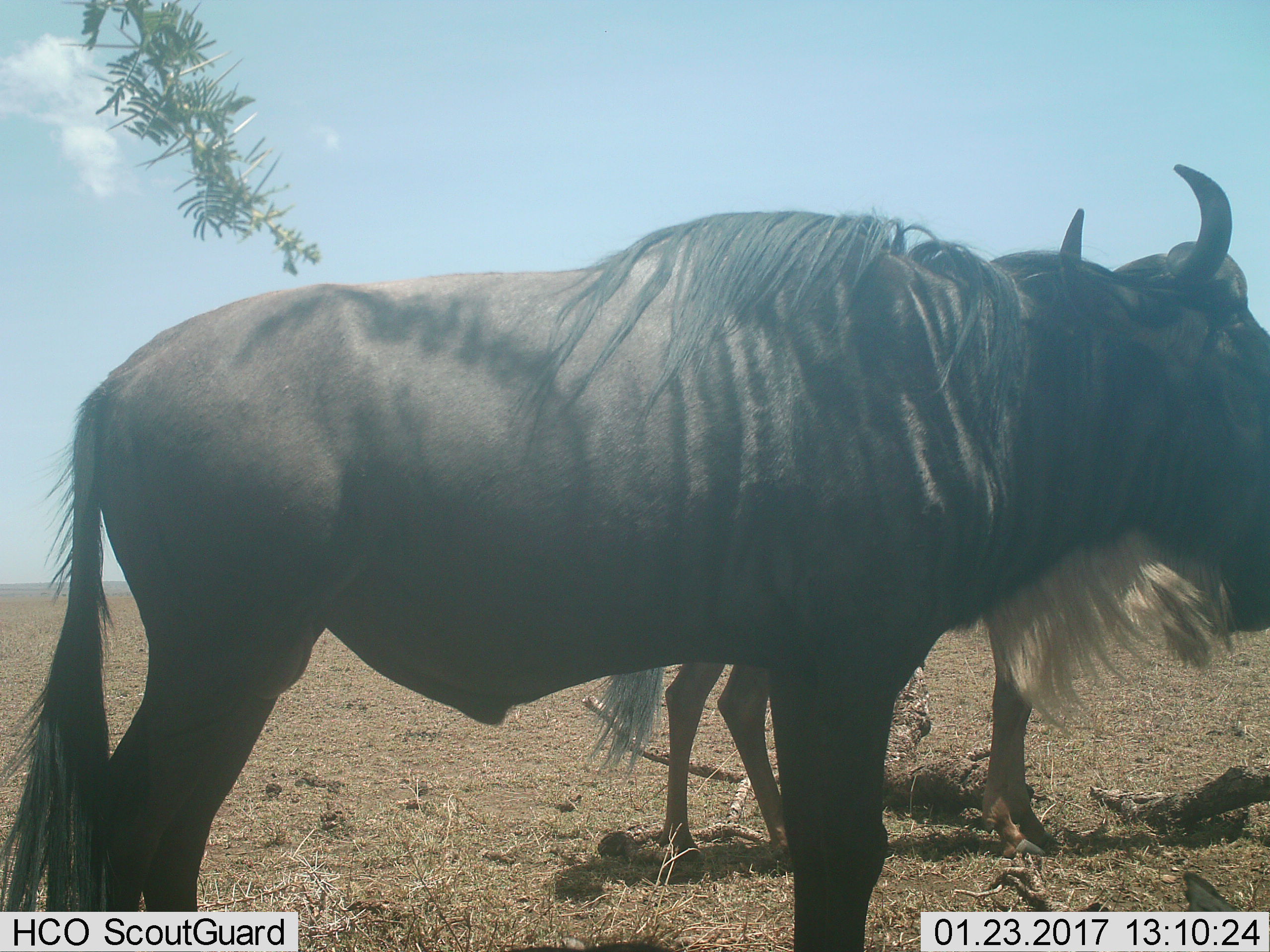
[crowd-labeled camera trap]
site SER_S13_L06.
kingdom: Animalia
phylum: Chordata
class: Mammalia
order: Artiodactyla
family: Bovidae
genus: Connochaetes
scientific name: Connochaetes taurinus taurinus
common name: blue wildebeest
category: wildebeestblue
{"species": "wildebeestblue (blue wildebeest) (Connochaetes taurinus taurinus)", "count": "2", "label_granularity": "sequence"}